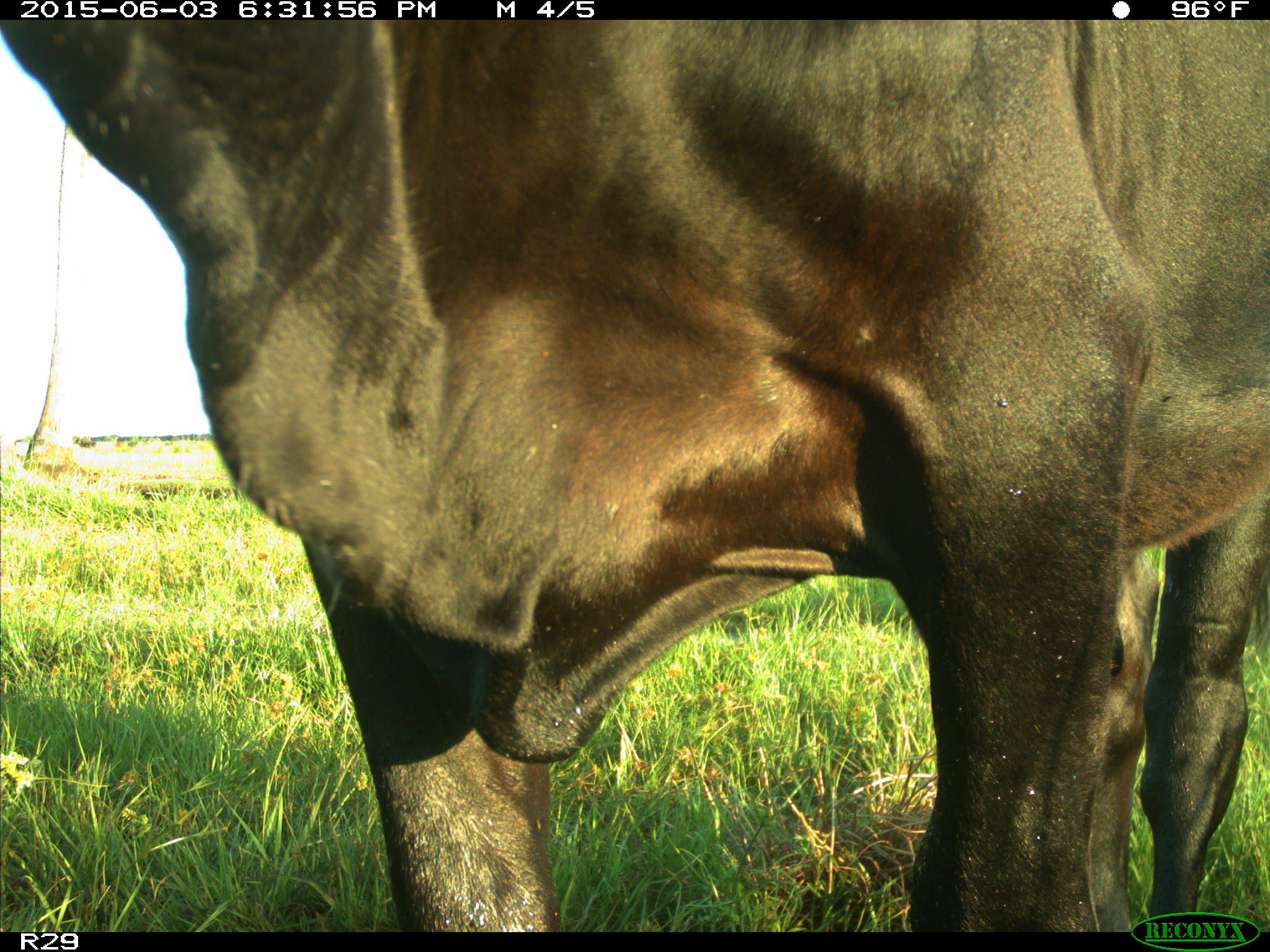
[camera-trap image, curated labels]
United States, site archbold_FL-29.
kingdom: Animalia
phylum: Chordata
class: Mammalia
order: Artiodactyla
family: Bovidae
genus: Bos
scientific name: Bos taurus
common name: domestic cow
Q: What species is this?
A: Bos taurus (domestic cow).